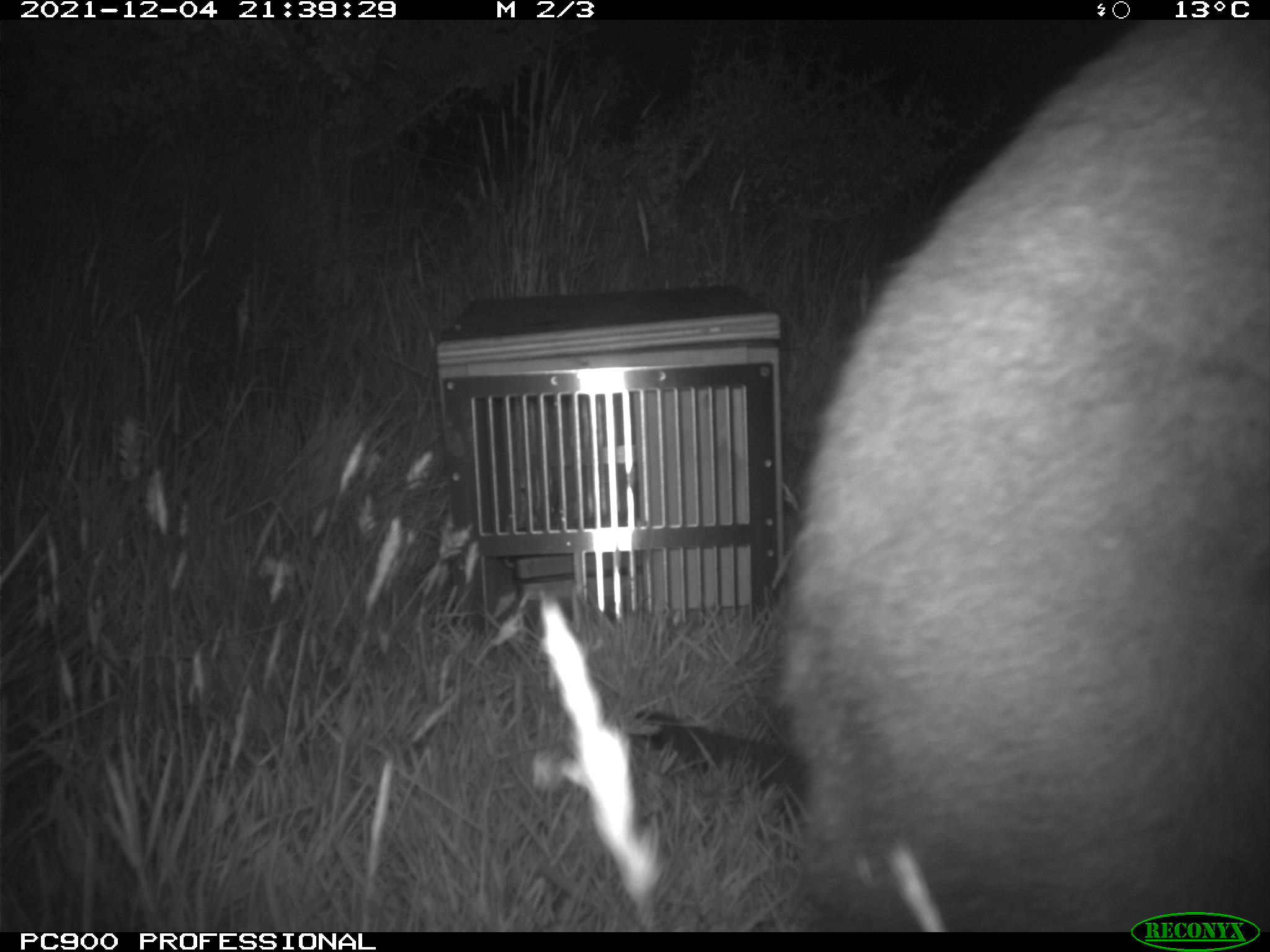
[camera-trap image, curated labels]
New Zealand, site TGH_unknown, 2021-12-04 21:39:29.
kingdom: Animalia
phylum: Chordata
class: Mammalia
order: Diprotodontia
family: Macropodidae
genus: Notamacropus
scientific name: Notamacropus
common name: wallaby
Wallaby (Notamacropus).